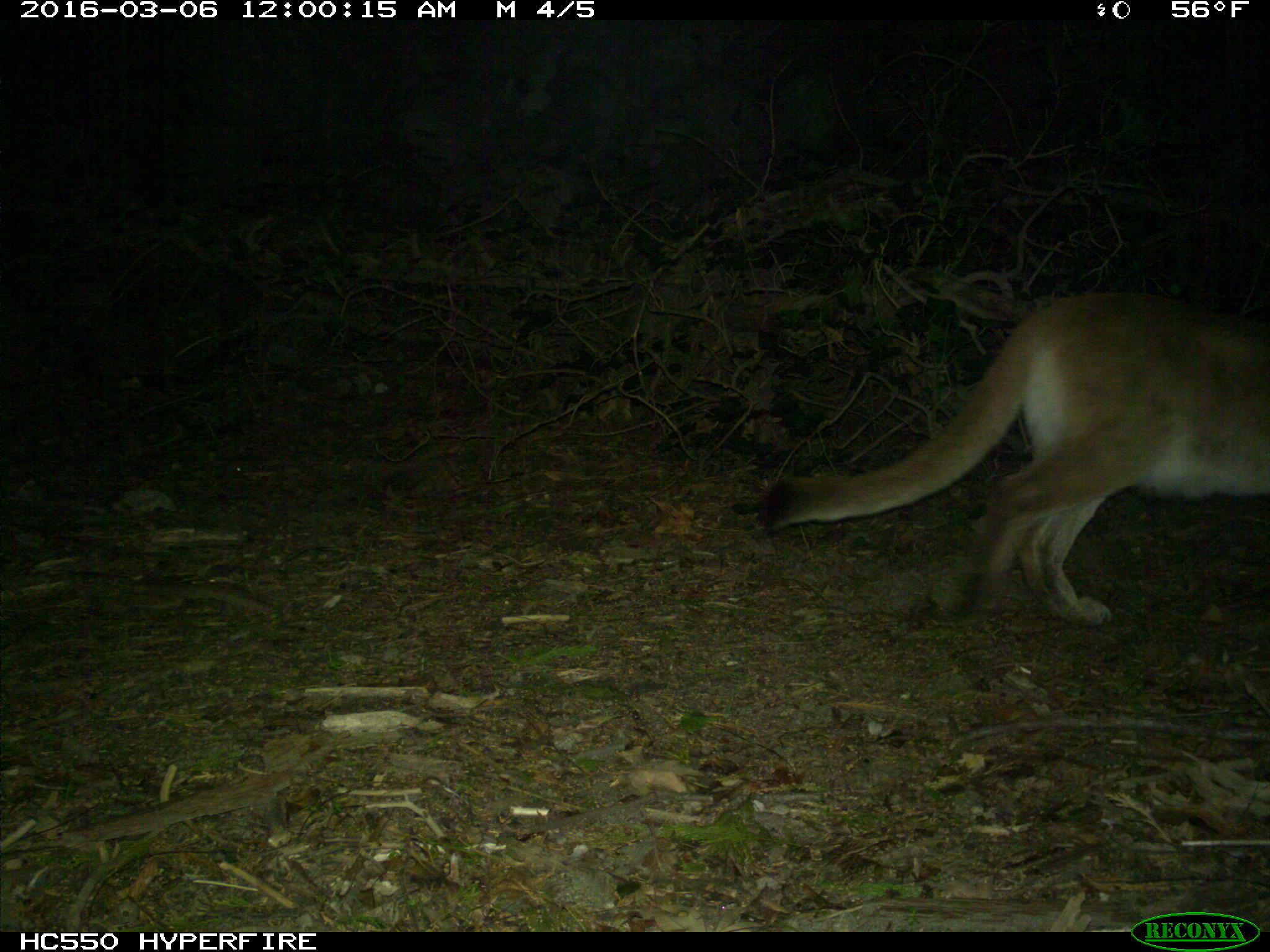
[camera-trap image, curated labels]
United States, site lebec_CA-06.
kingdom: Animalia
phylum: Chordata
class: Mammalia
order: Carnivora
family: Felidae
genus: Puma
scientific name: Puma concolor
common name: mountain lion